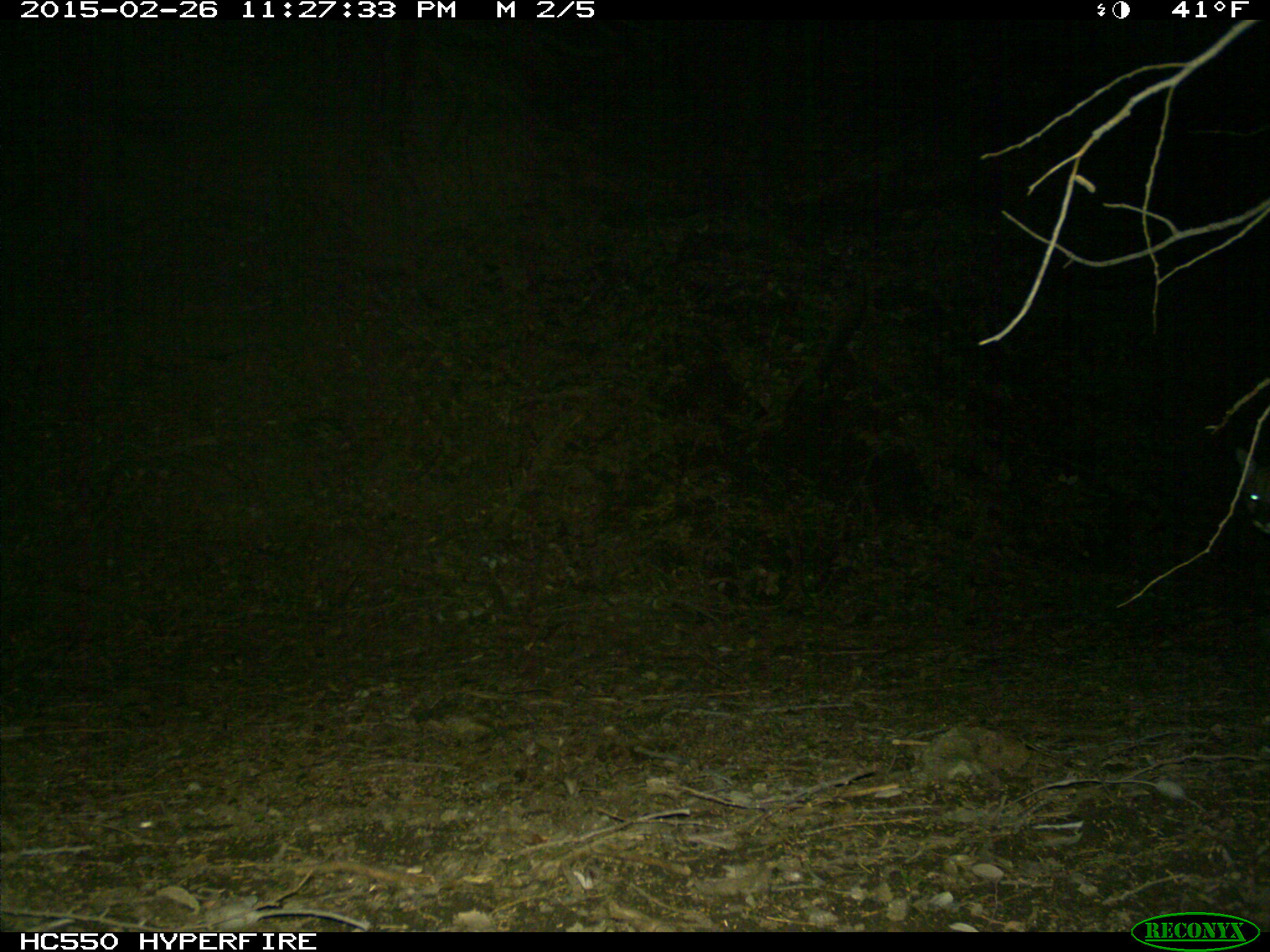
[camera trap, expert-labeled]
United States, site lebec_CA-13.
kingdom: Animalia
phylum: Chordata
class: Mammalia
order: Carnivora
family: Felidae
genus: Puma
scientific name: Puma concolor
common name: mountain lion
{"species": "Puma concolor (mountain lion)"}